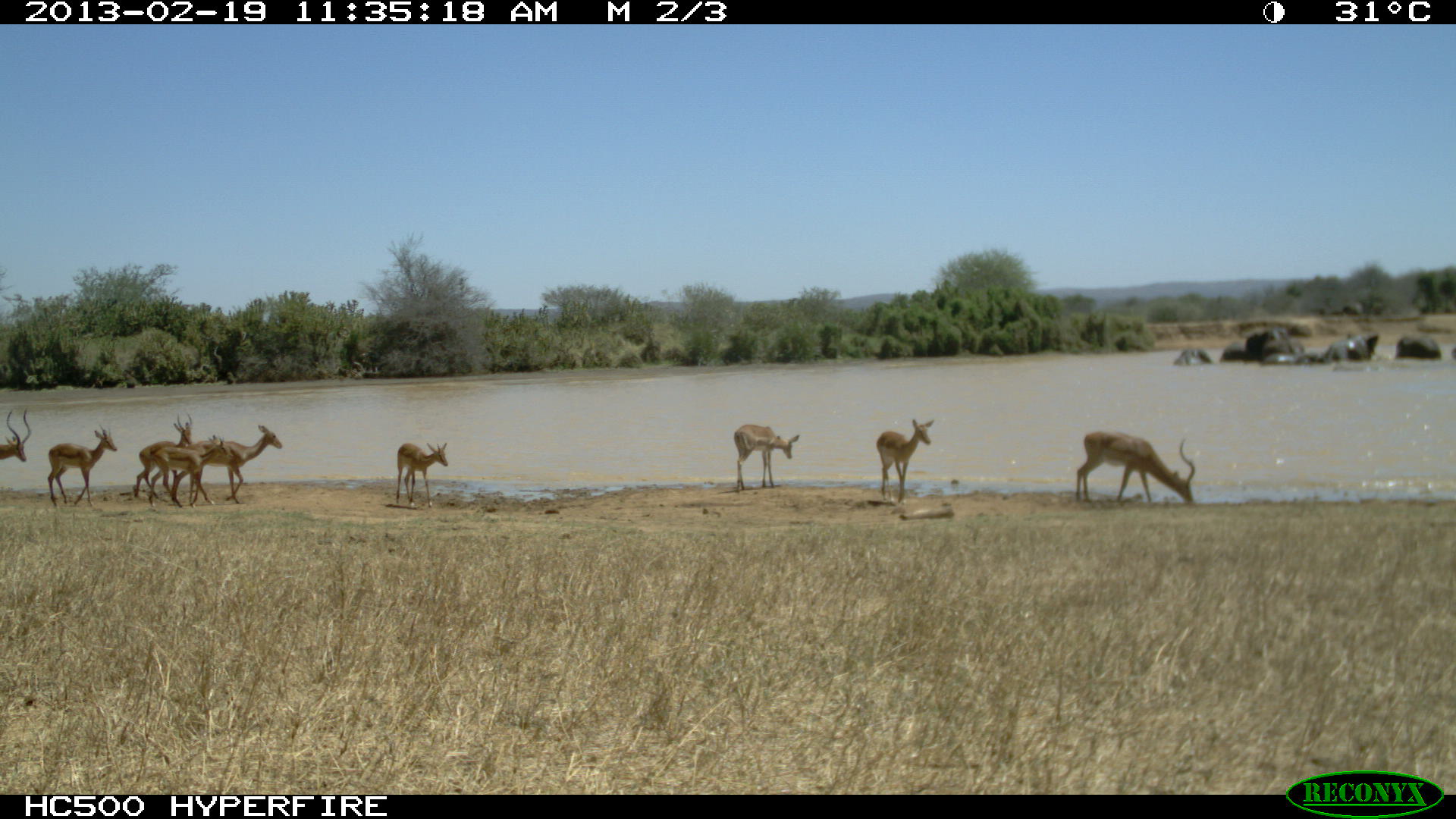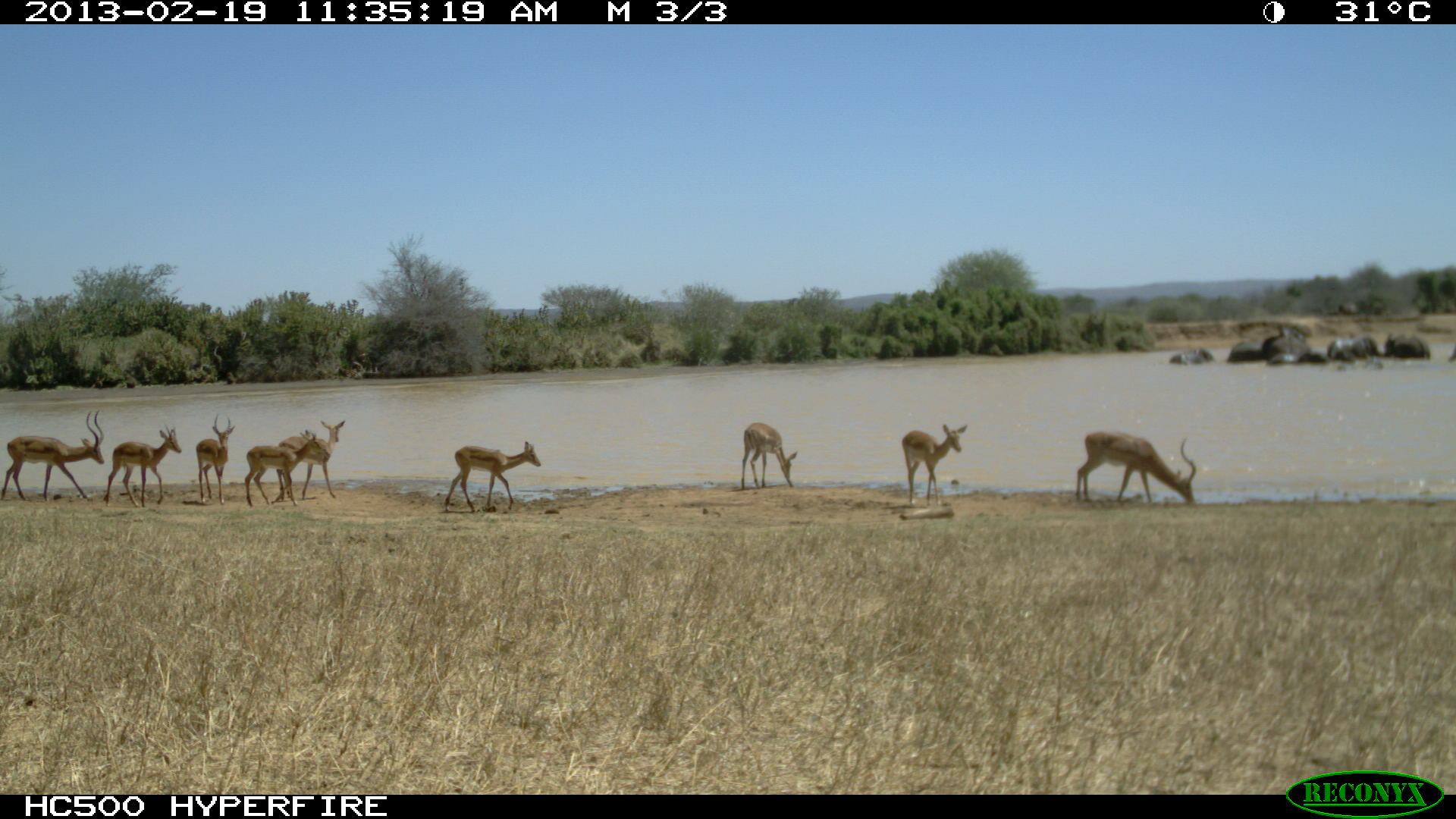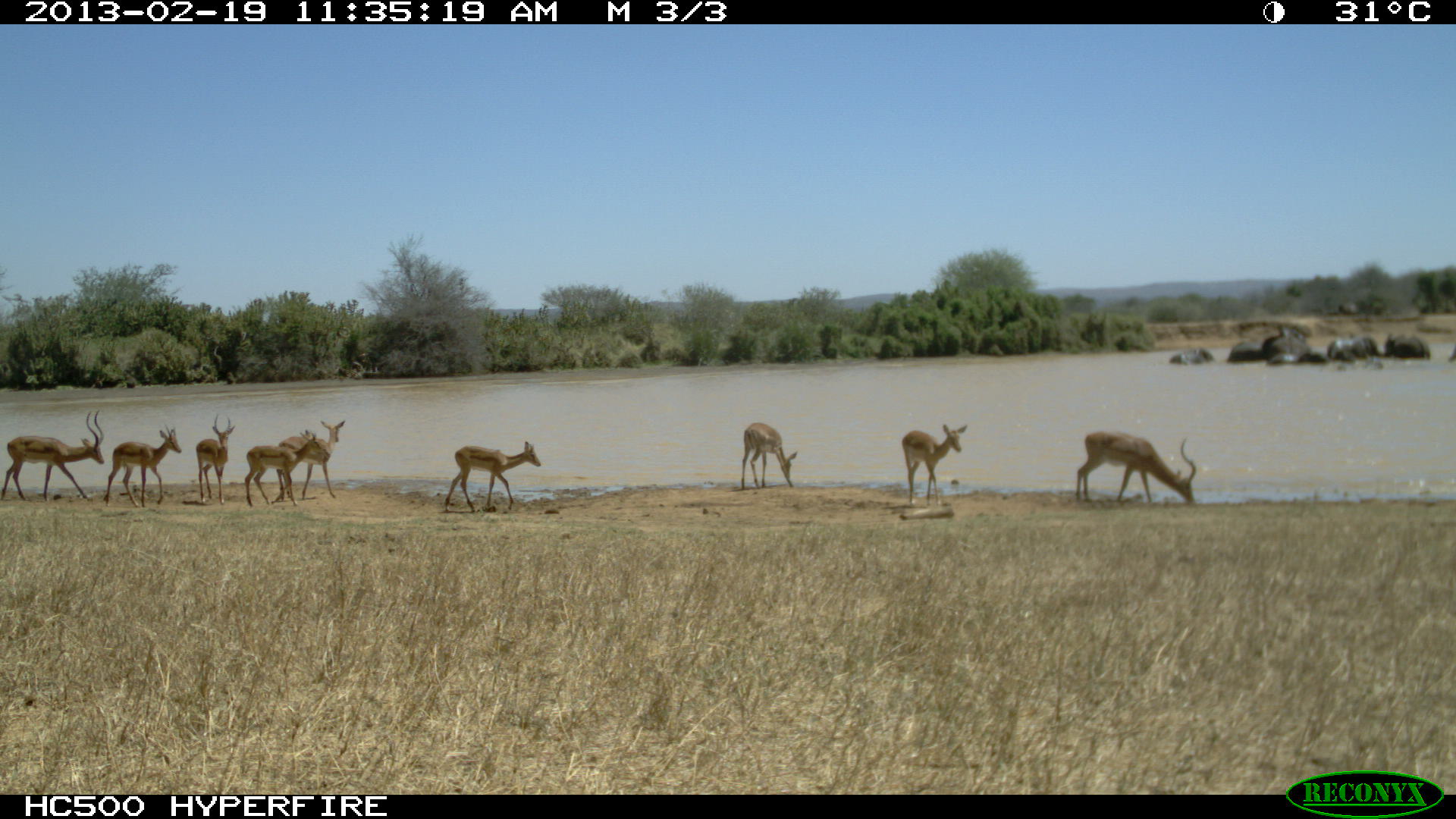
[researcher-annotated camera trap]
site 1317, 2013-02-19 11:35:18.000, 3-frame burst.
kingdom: Animalia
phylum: Chordata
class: Mammalia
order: Artiodactyla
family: Bovidae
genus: Aepyceros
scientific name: Aepyceros melampus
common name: impala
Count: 6.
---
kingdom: Animalia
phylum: Chordata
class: Mammalia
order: Proboscidea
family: Elephantidae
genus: Loxodonta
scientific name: Loxodonta africana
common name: african bush elephant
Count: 8.